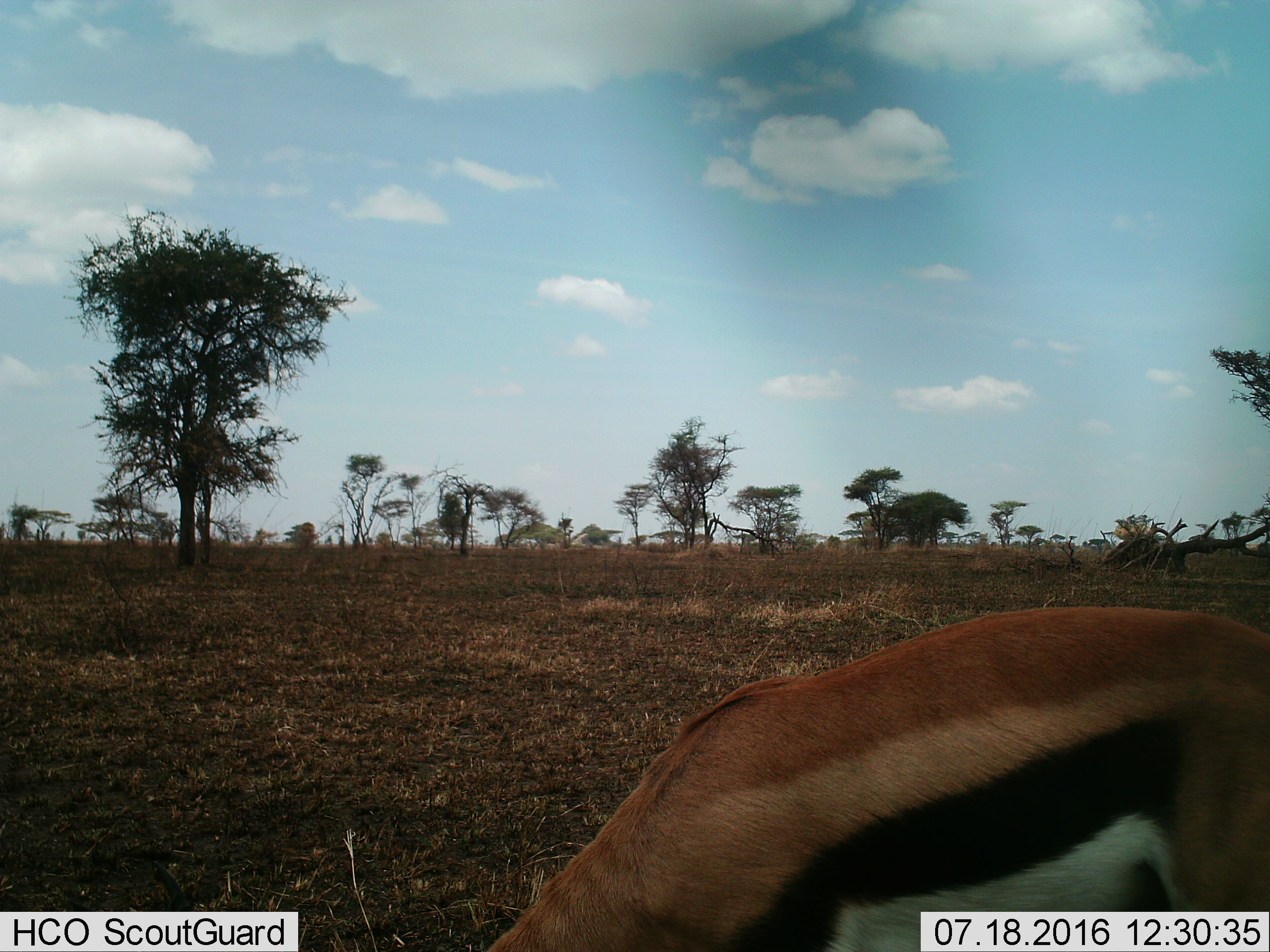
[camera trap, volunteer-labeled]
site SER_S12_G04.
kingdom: Animalia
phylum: Chordata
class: Mammalia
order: Artiodactyla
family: Bovidae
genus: Eudorcas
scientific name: Eudorcas thomsonii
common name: thomson's gazelle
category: gazellethomsons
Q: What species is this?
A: Gazellethomsons (thomson's gazelle) (Eudorcas thomsonii).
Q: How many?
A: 1.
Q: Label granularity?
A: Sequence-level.